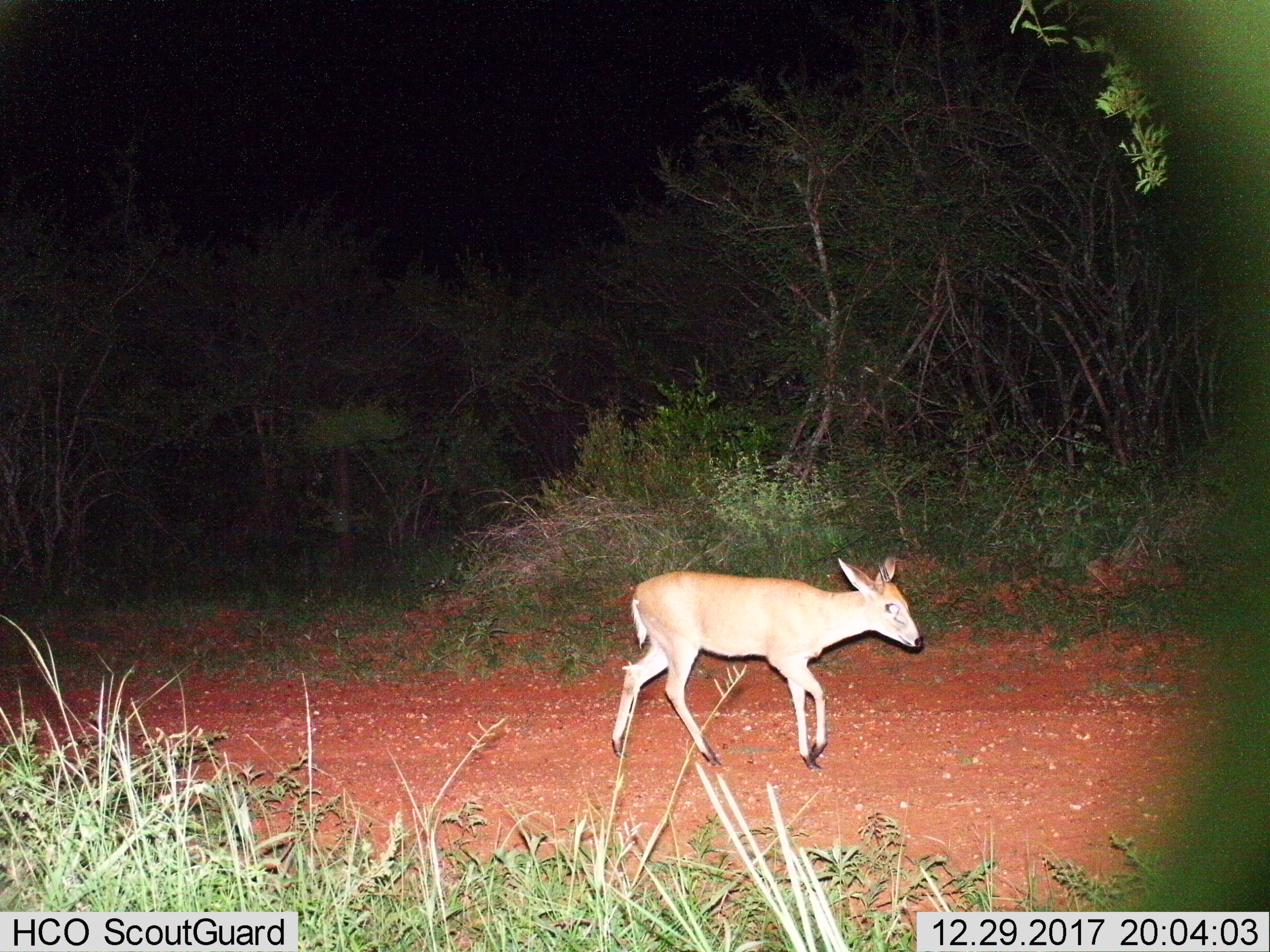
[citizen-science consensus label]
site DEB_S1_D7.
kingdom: Animalia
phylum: Chordata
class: Mammalia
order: Artiodactyla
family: Bovidae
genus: Raphicerus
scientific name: Raphicerus campestris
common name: steenbok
Steenbok (Raphicerus campestris), count 1. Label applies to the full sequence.